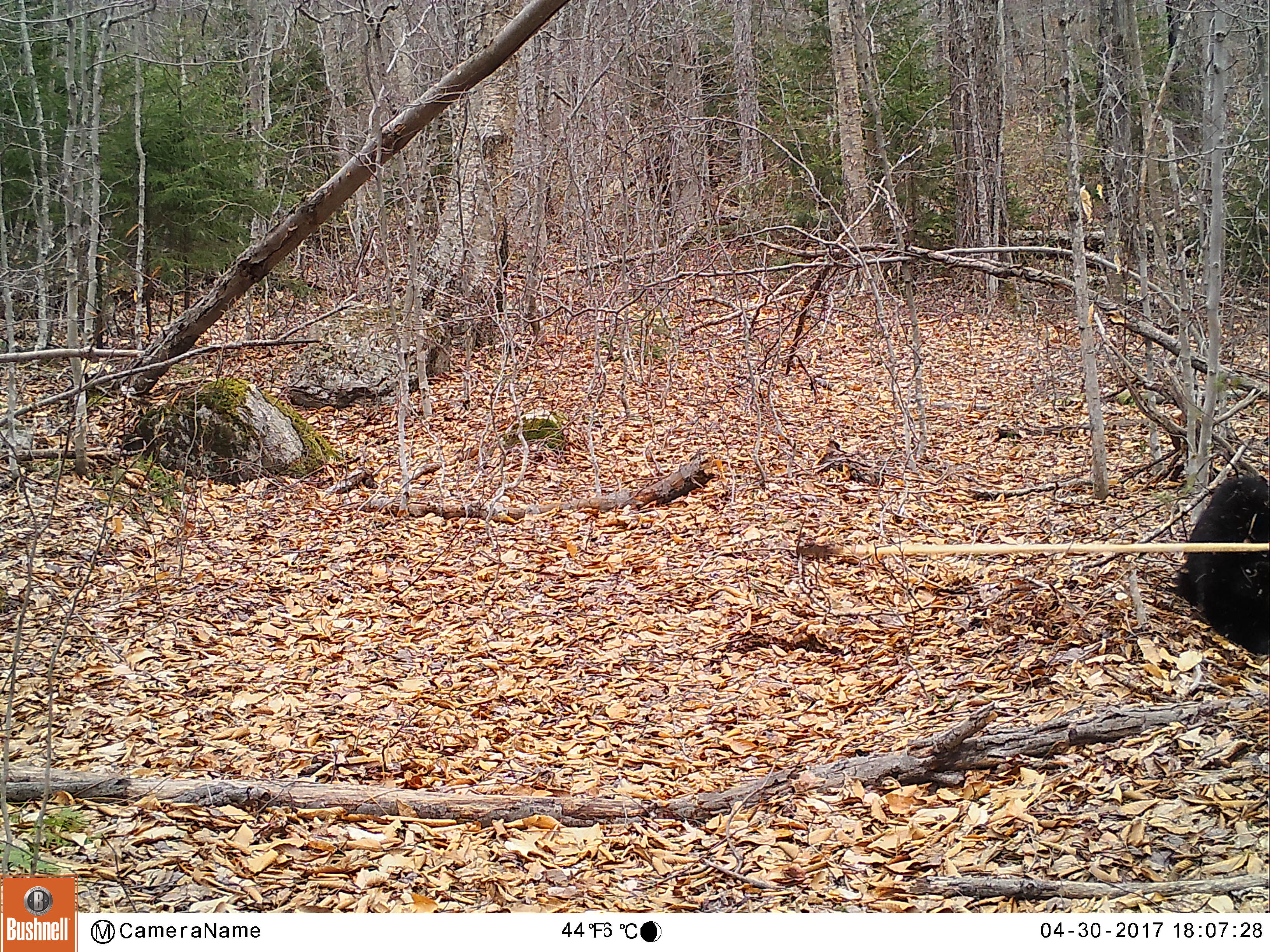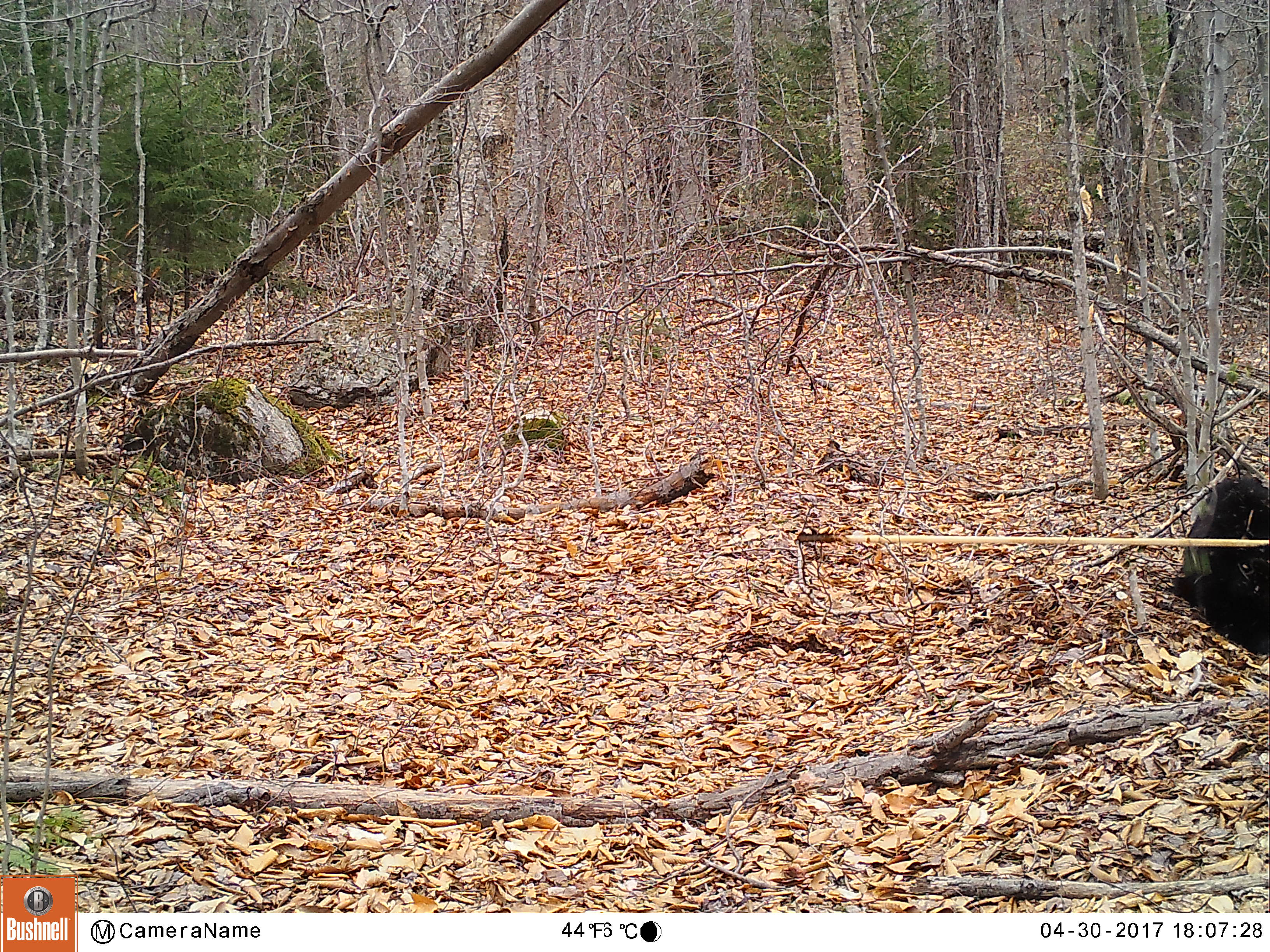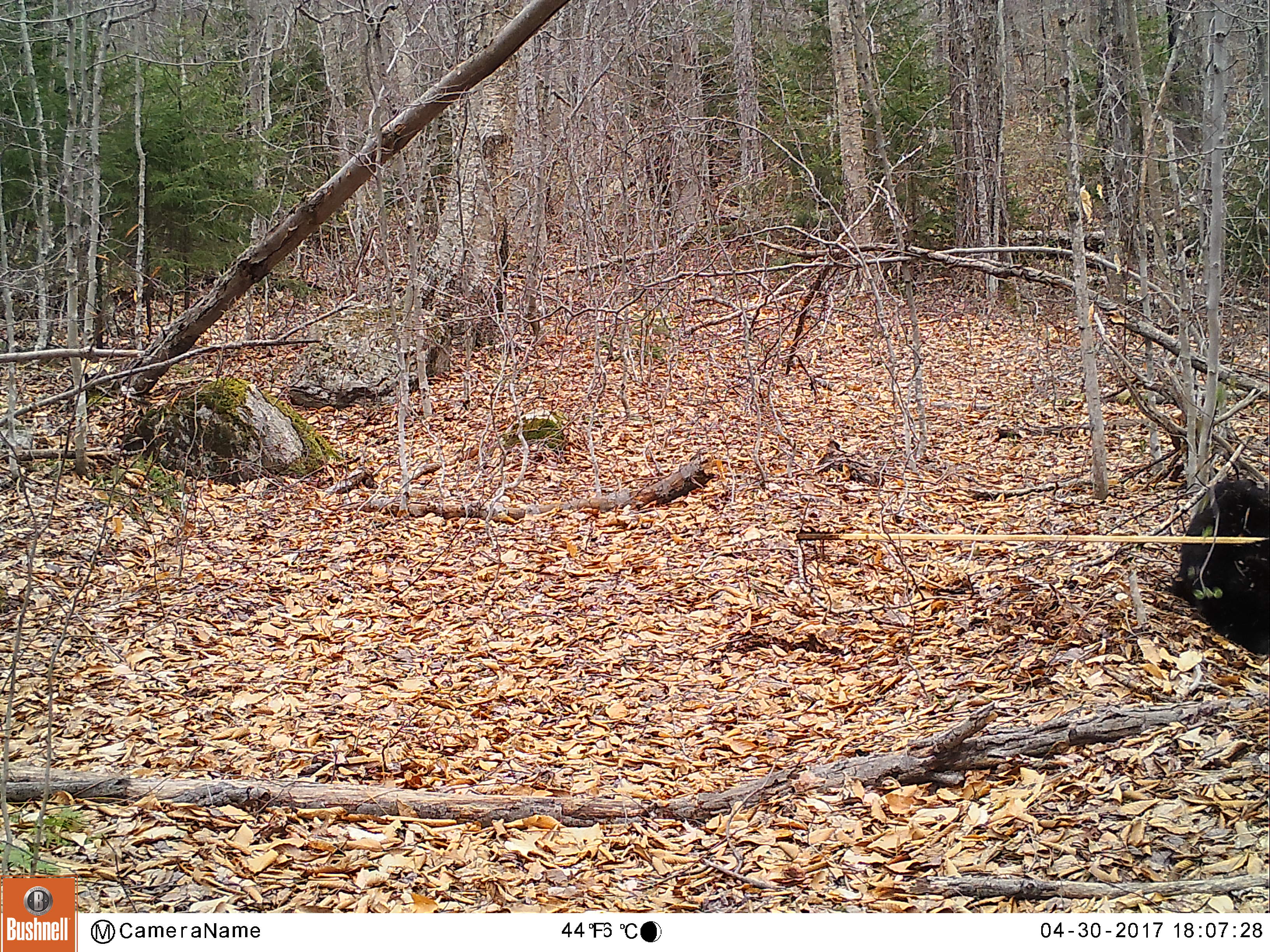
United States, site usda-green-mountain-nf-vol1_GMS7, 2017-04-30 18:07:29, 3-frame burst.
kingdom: Animalia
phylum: Chordata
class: Mammalia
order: Carnivora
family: Ursidae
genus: Ursus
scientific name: Ursus americanus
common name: black bear